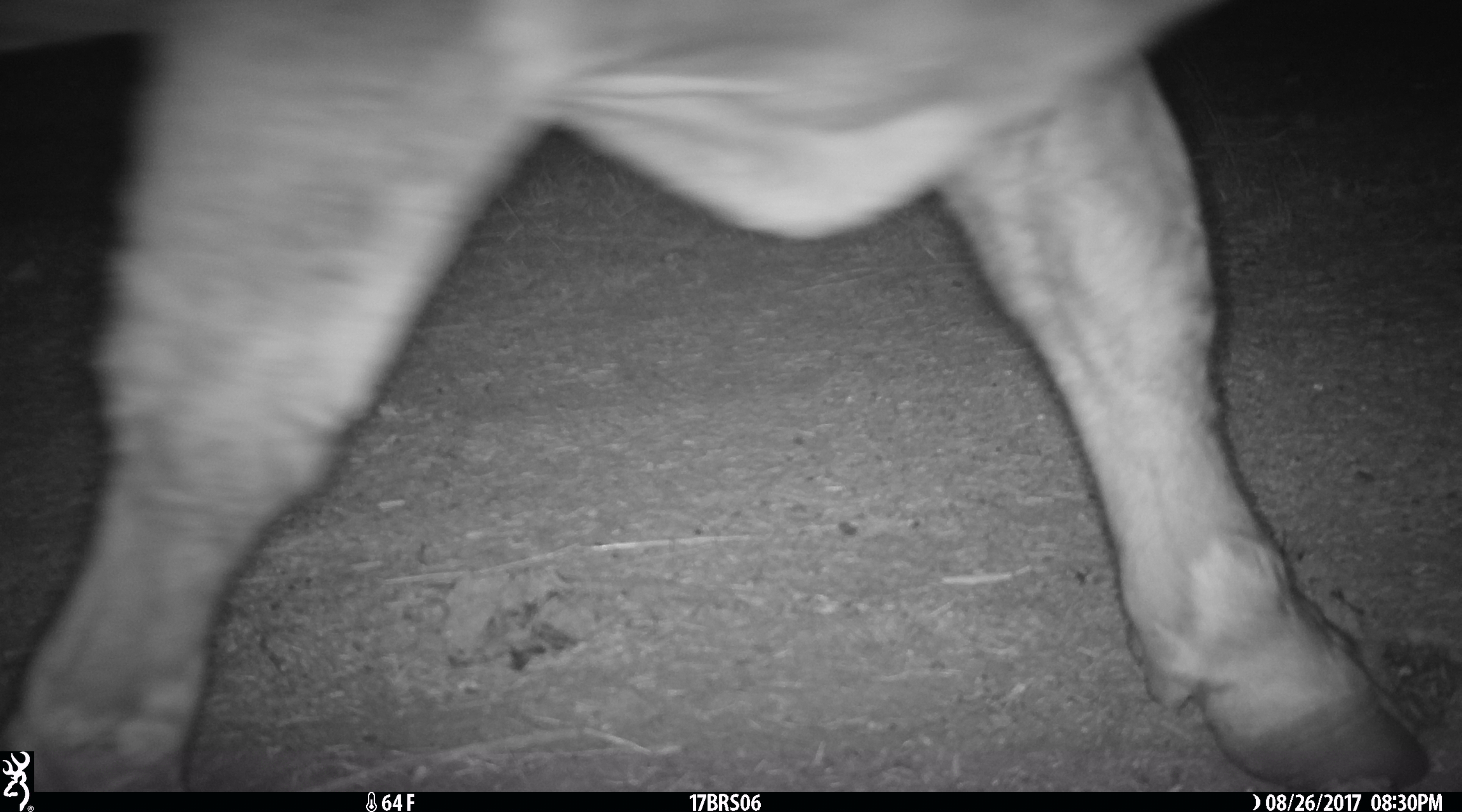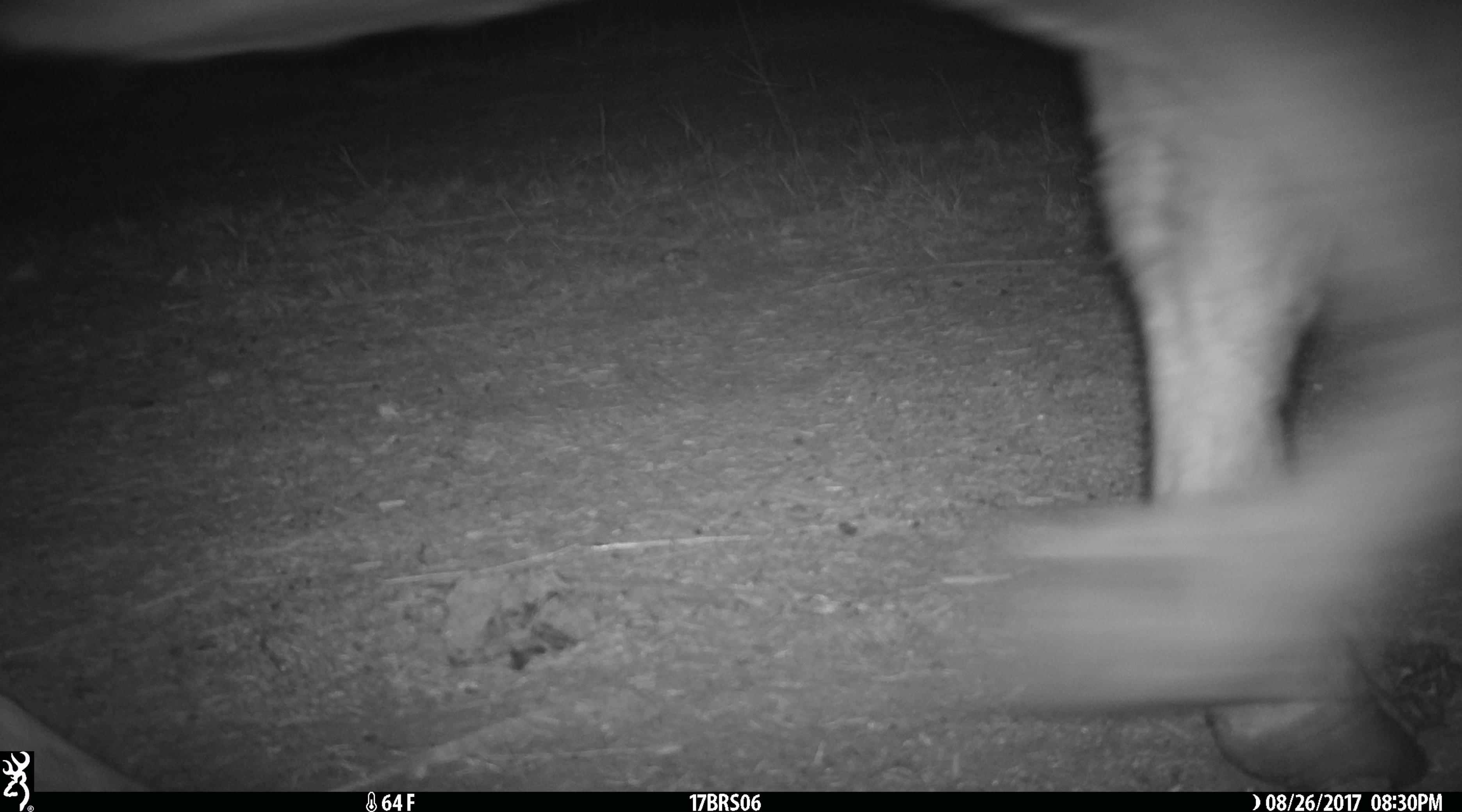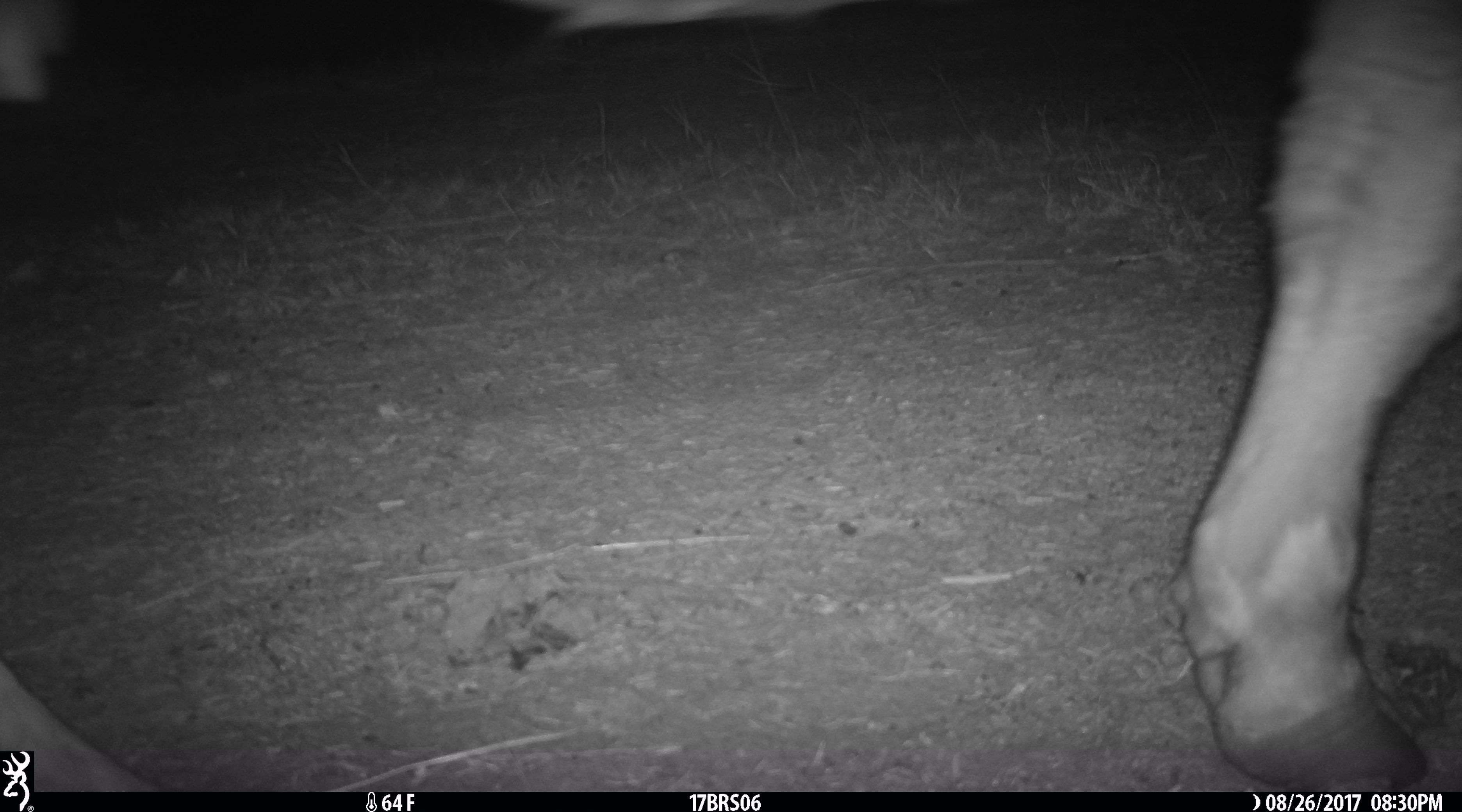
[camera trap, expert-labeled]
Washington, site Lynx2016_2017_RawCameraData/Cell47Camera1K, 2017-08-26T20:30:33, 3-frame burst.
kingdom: Animalia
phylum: Chordata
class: Mammalia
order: Artiodactyla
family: Bovidae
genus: Bos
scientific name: Bos taurus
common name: domestic cattle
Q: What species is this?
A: Domestic cattle (Bos taurus).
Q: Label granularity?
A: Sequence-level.